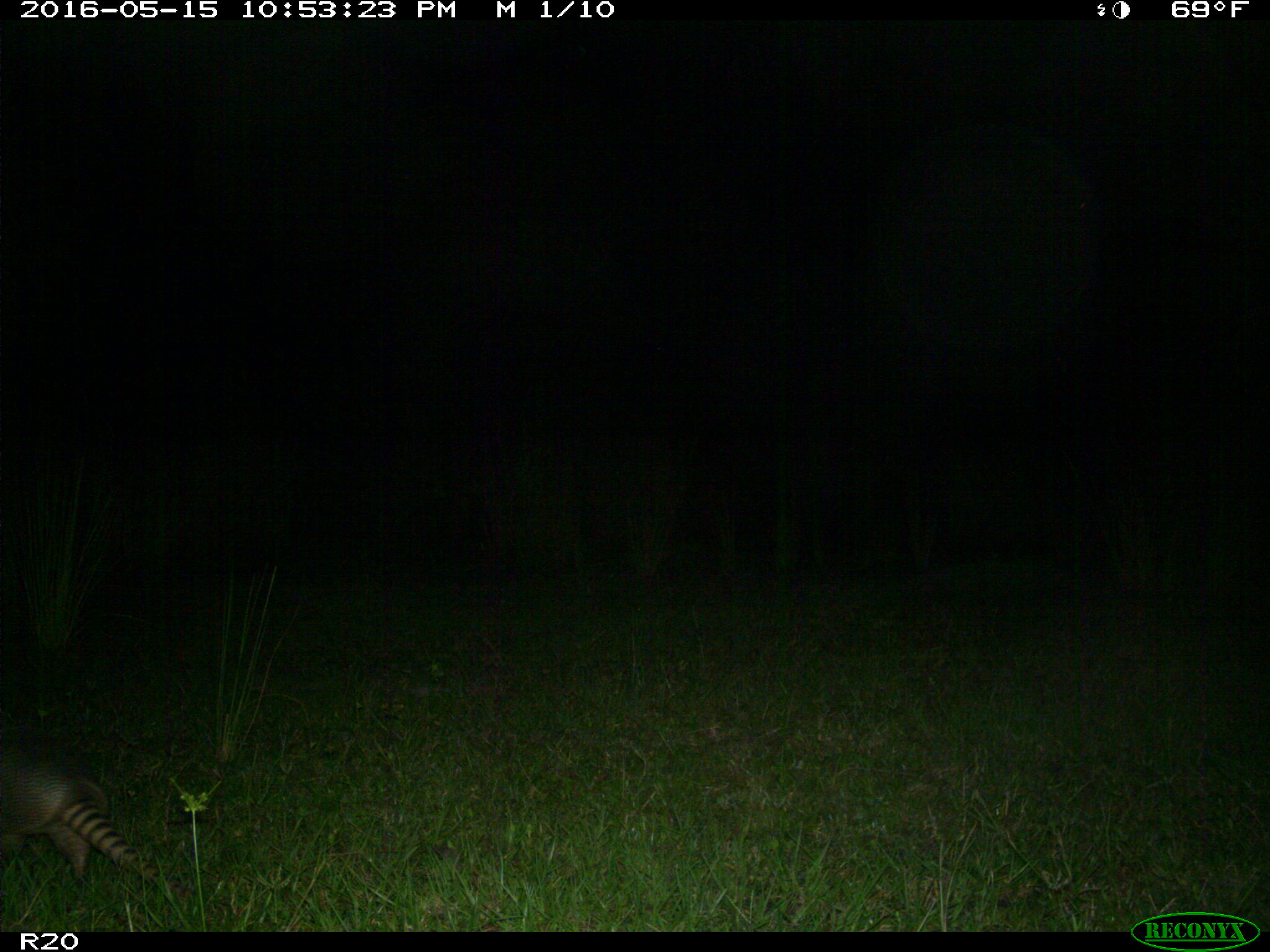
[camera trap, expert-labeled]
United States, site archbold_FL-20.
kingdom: Animalia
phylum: Chordata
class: Mammalia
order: Cingulata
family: Dasypodidae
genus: Dasypus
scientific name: Dasypus novemcinctus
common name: nine-banded armadillo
Dasypus novemcinctus (nine-banded armadillo).